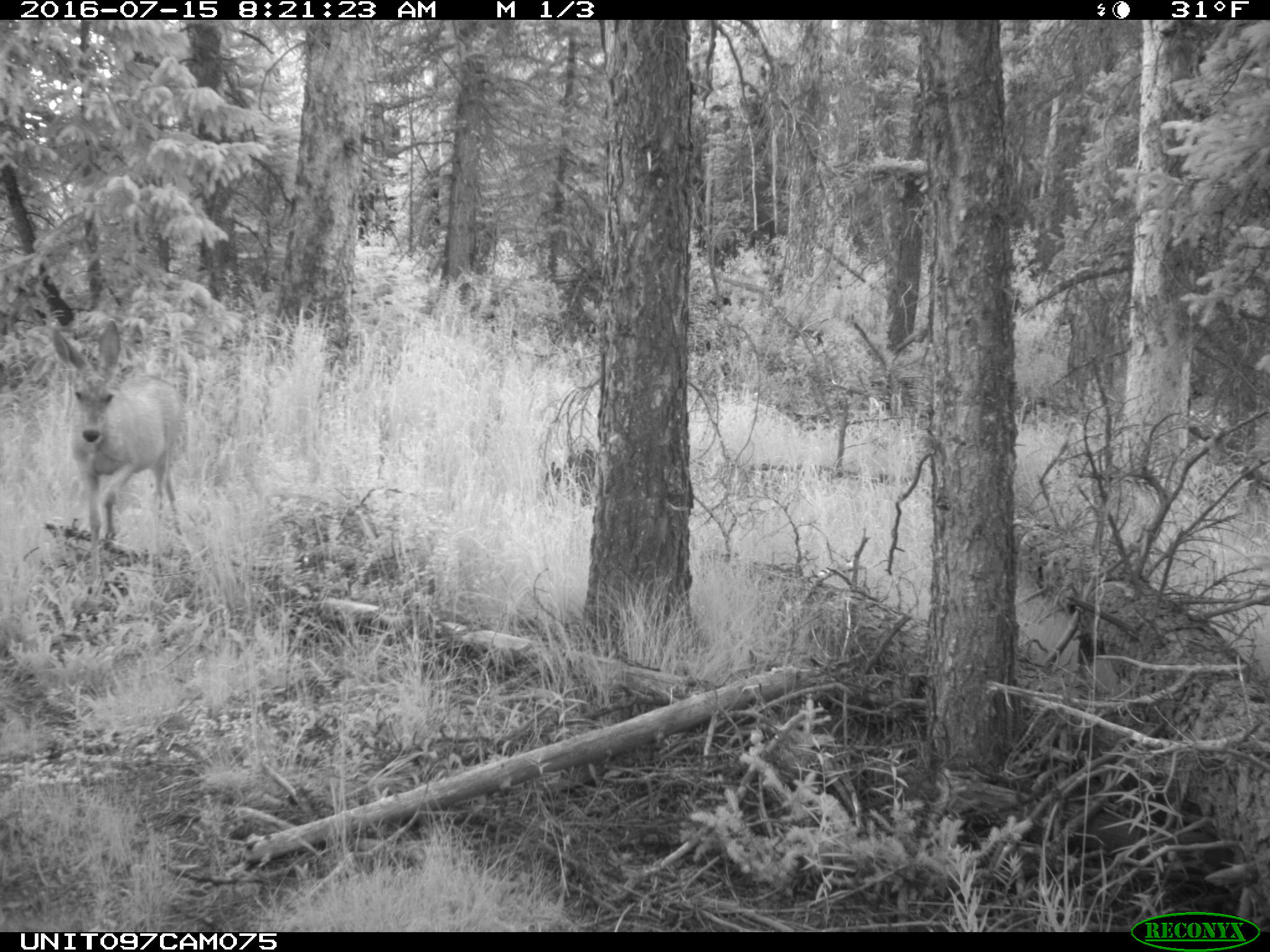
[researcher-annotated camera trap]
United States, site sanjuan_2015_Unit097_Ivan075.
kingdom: Animalia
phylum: Chordata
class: Mammalia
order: Artiodactyla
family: Cervidae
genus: Odocoileus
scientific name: Odocoileus hemionus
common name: mule deer